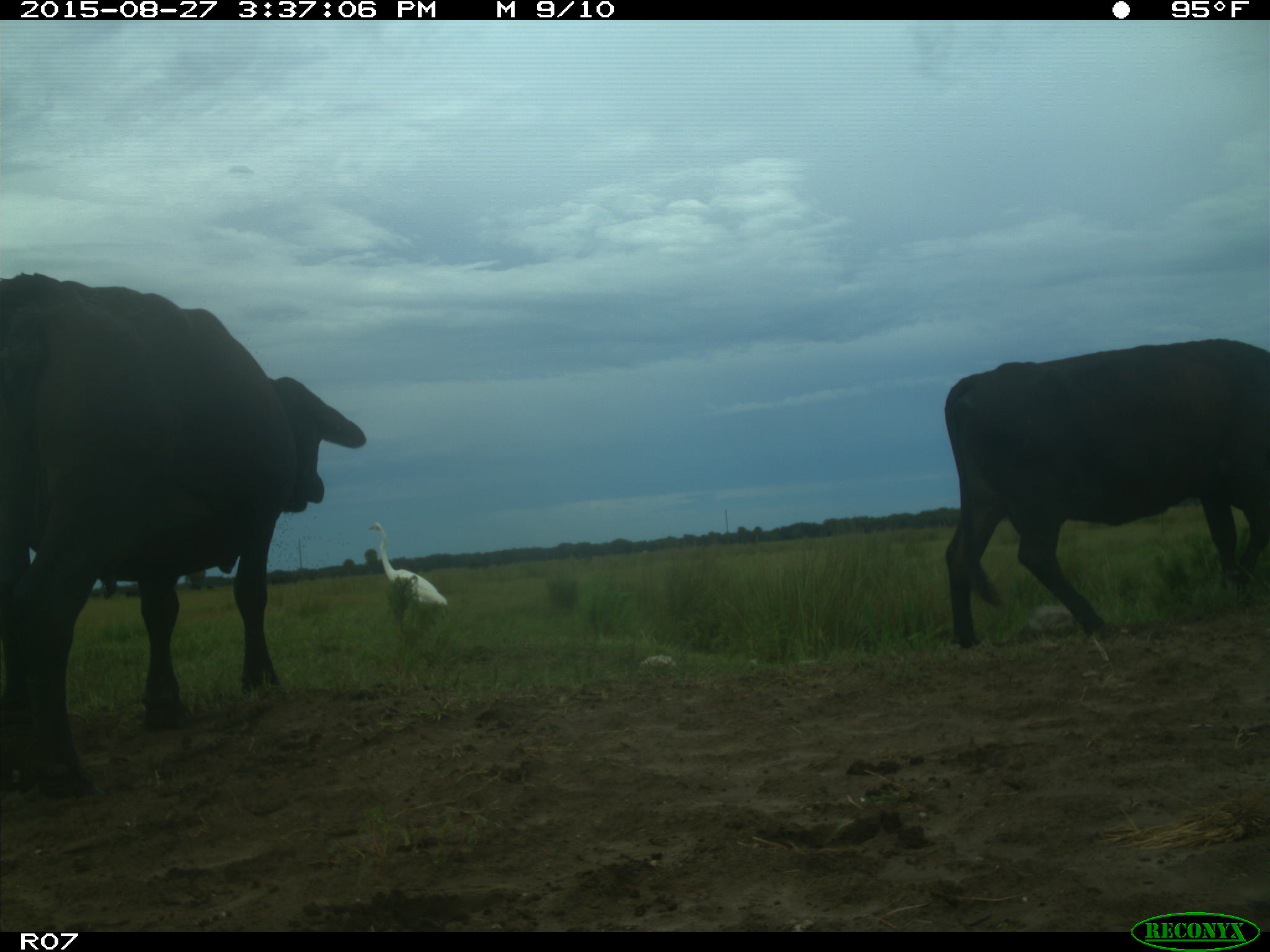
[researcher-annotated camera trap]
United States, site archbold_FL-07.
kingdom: Animalia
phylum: Chordata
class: Mammalia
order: Artiodactyla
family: Bovidae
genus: Bos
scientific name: Bos taurus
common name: domestic cow